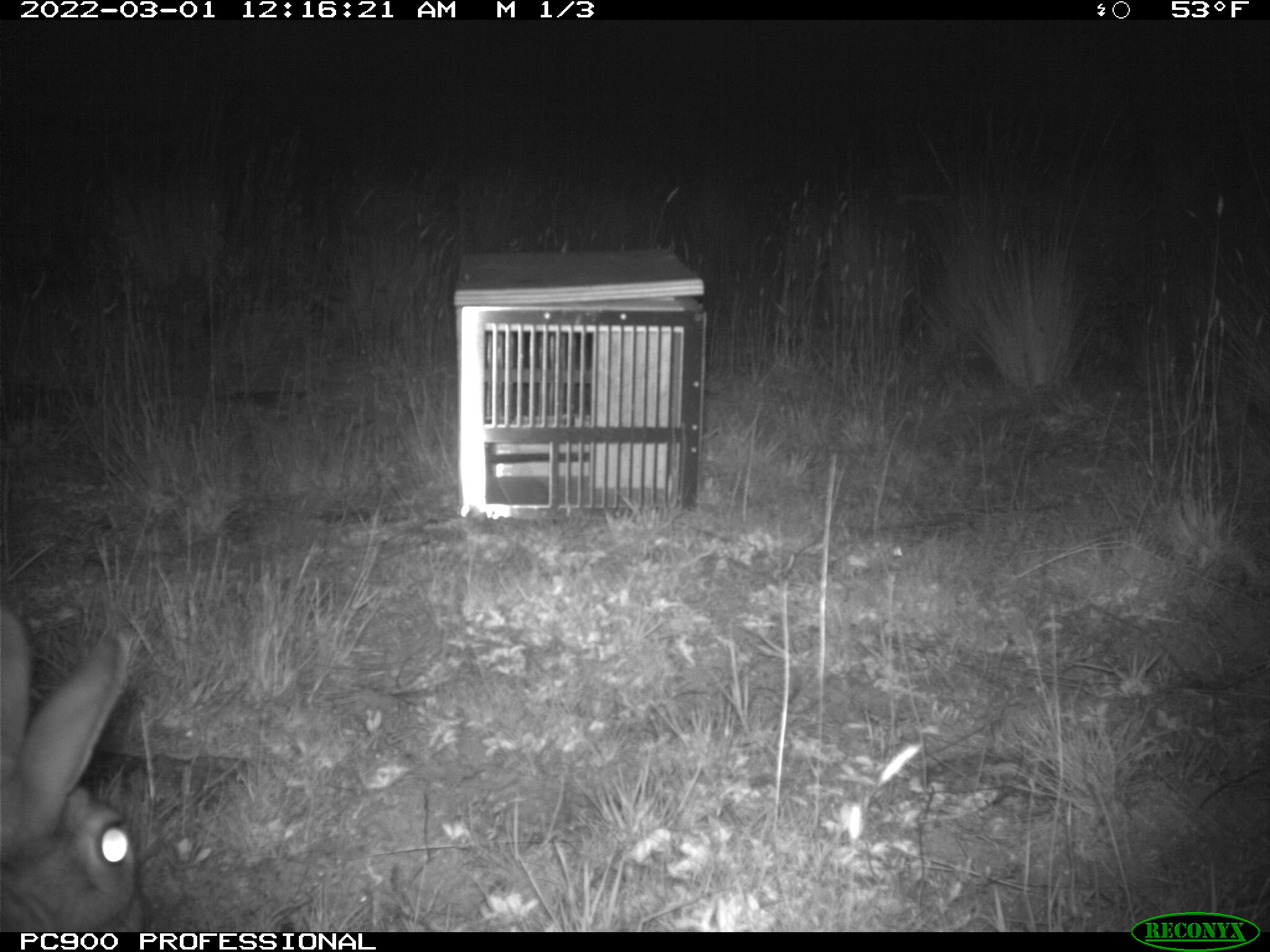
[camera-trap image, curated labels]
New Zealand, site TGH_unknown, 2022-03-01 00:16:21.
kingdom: Animalia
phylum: Chordata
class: Mammalia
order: Lagomorpha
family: Leporidae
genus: Oryctolagus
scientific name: Oryctolagus cuniculus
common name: european rabbit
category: rabbit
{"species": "rabbit (european rabbit) (Oryctolagus cuniculus)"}